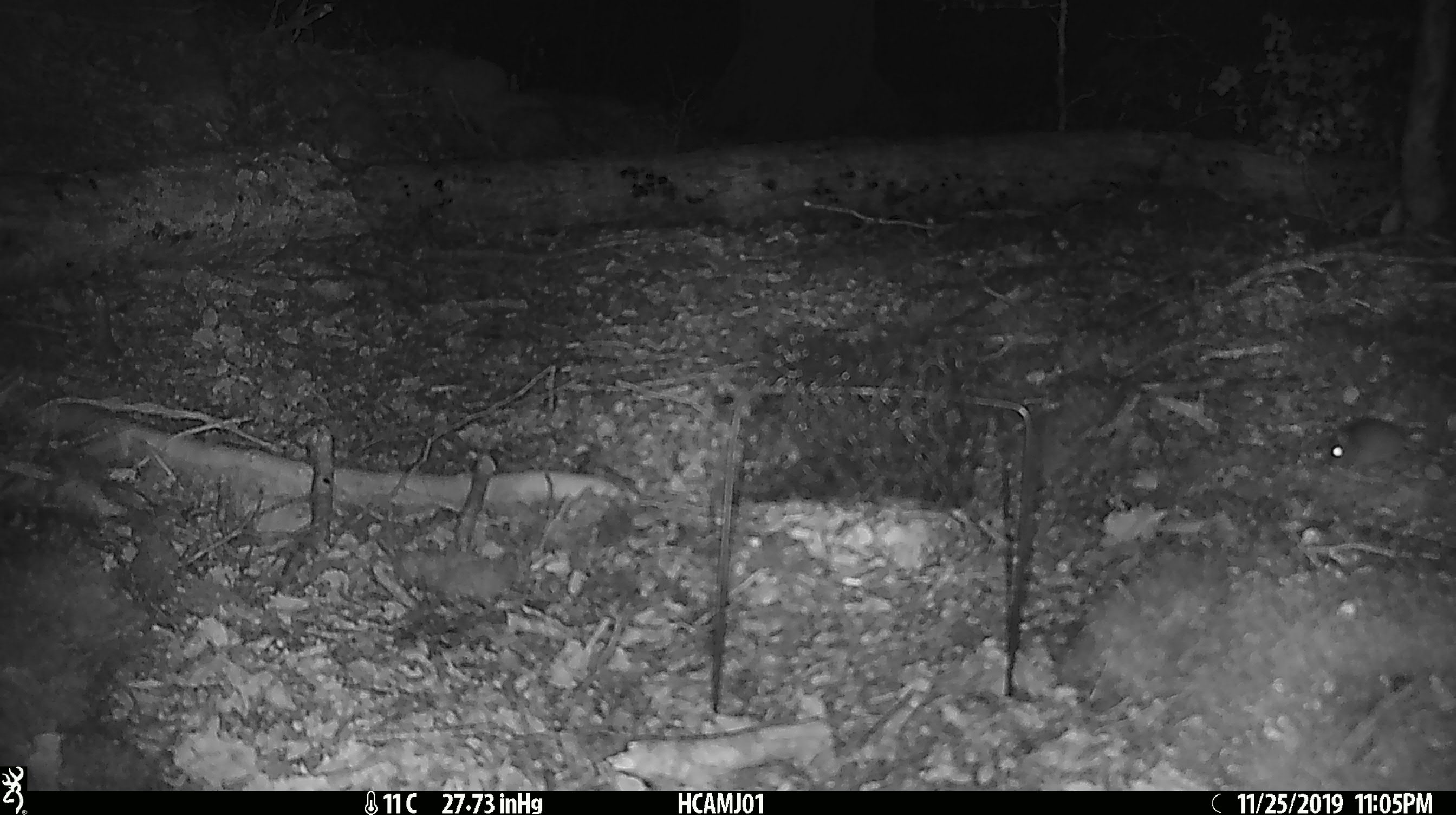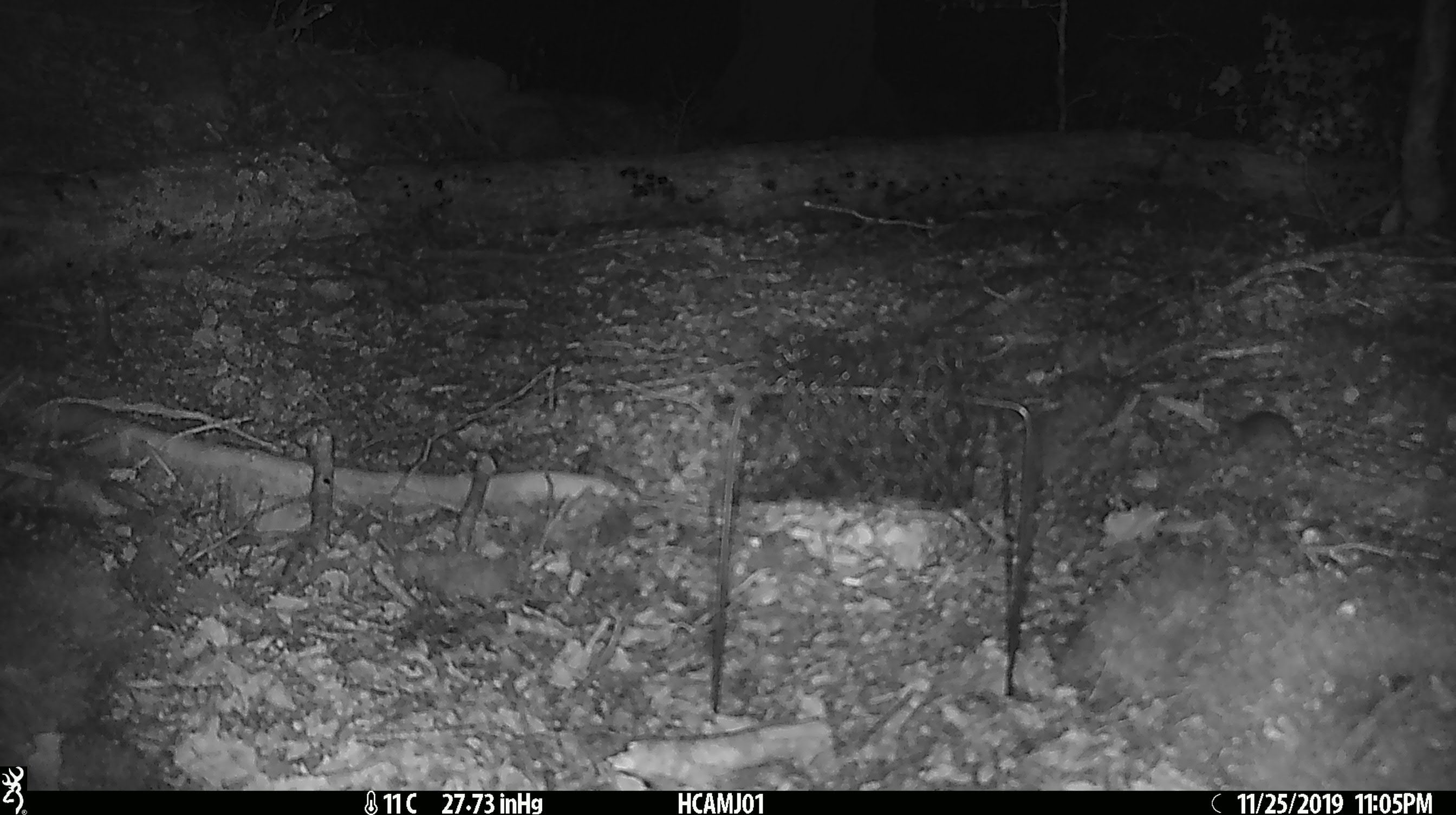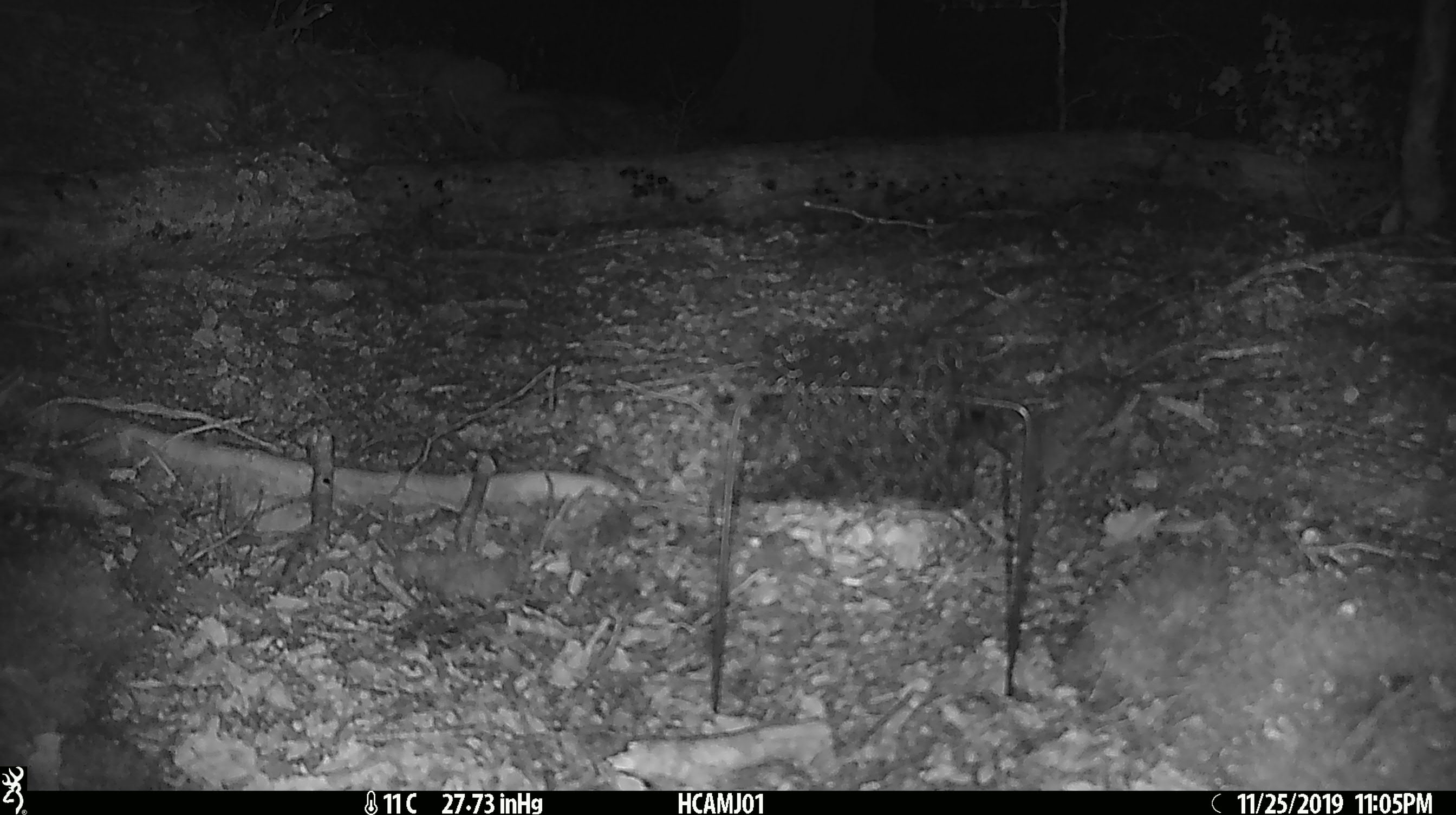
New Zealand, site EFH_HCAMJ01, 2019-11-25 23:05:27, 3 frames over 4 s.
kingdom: Animalia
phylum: Chordata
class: Mammalia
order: Rodentia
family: Muridae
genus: Mus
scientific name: Mus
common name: mouse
Mouse (Mus).